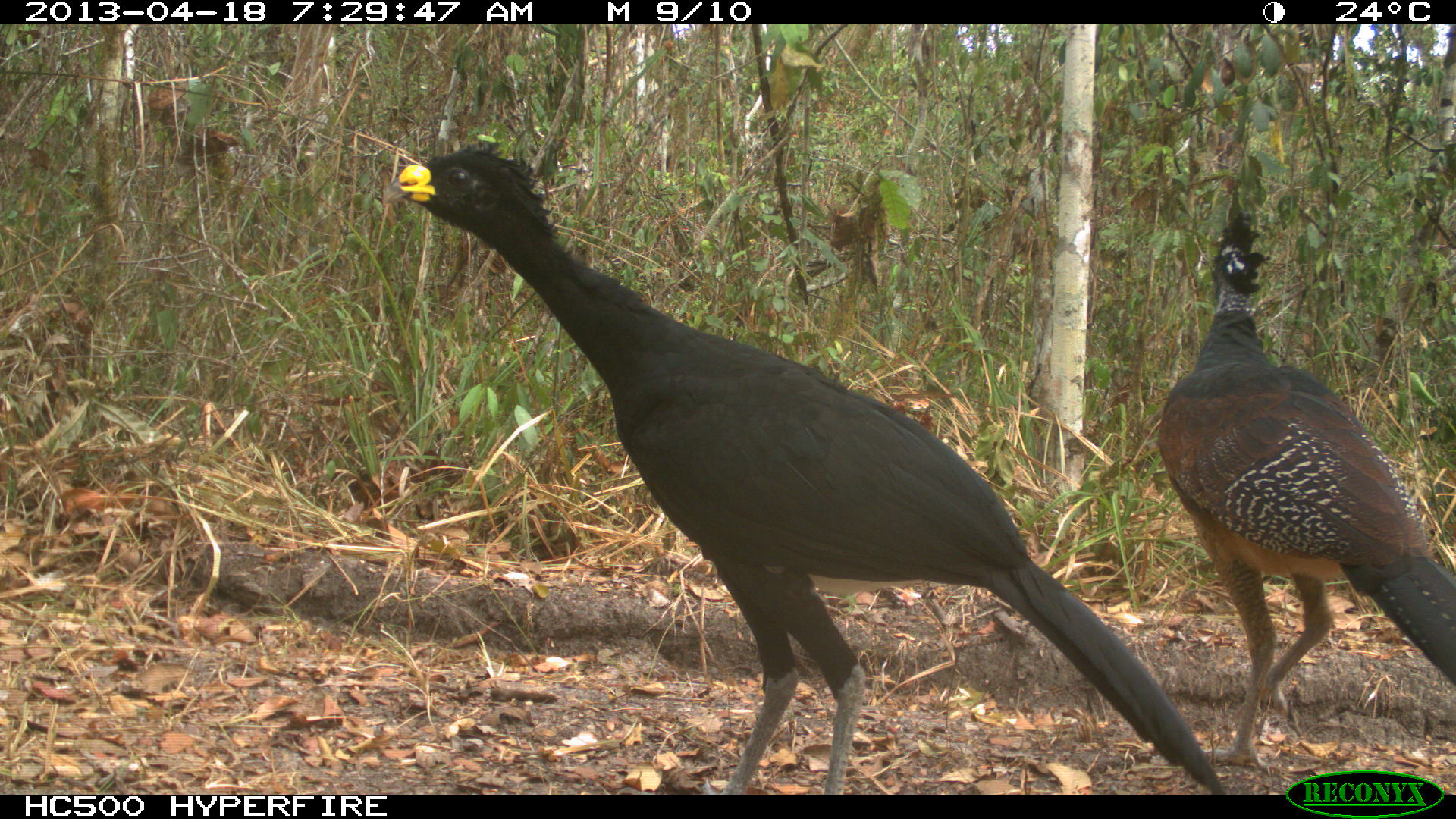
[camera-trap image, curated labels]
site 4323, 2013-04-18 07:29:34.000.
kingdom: Animalia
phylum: Chordata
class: Aves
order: Galliformes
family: Cracidae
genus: Crax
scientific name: Crax rubra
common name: great curassow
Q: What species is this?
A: Crax rubra (great curassow).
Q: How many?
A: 3.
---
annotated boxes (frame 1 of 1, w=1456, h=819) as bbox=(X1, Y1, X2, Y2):
crax rubra: bbox=(377, 138, 1228, 791); bbox=(1151, 205, 1453, 770)